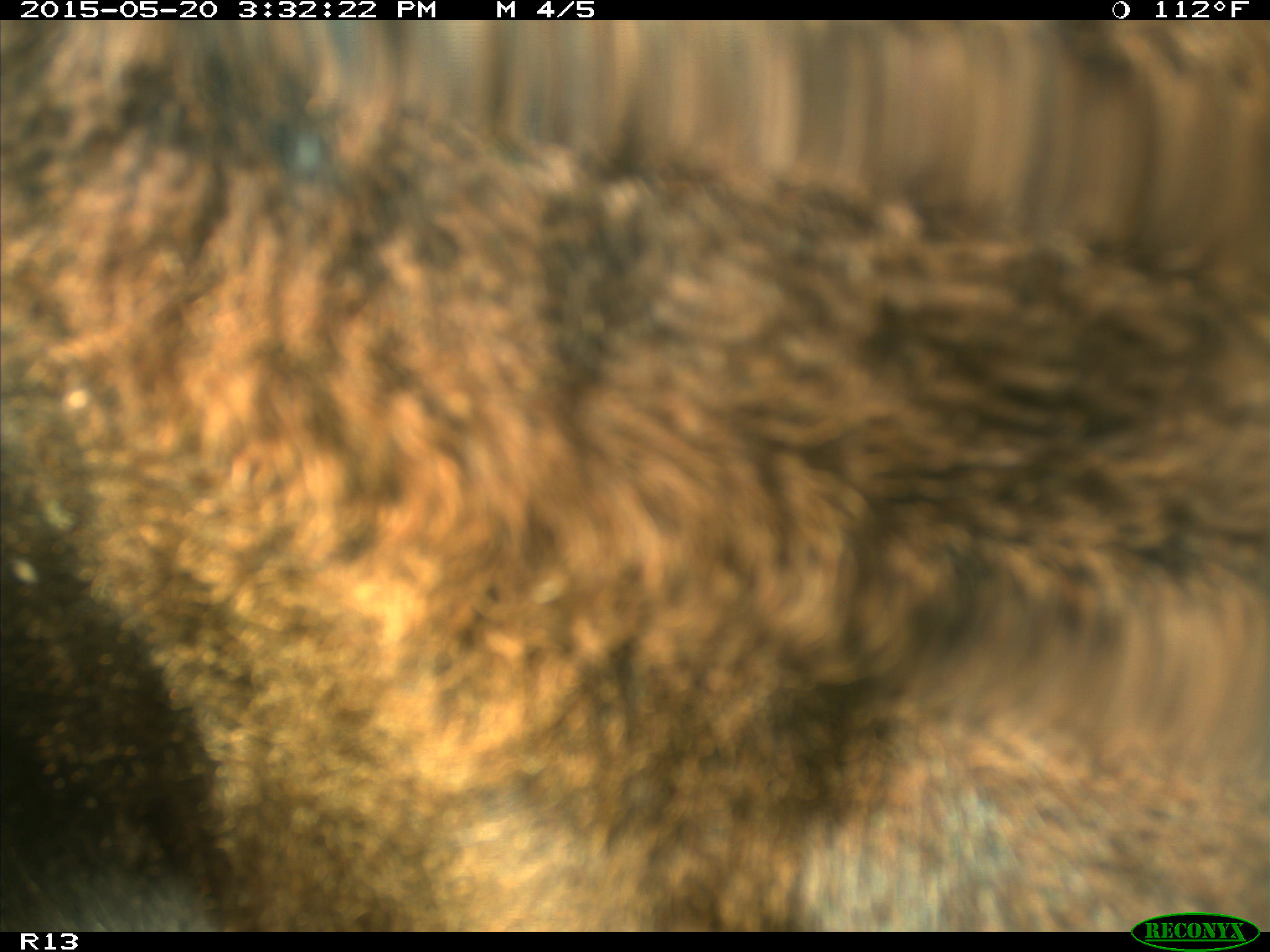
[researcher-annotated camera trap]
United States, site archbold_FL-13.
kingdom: Animalia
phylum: Chordata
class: Mammalia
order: Artiodactyla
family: Bovidae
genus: Bos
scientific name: Bos taurus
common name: domestic cow